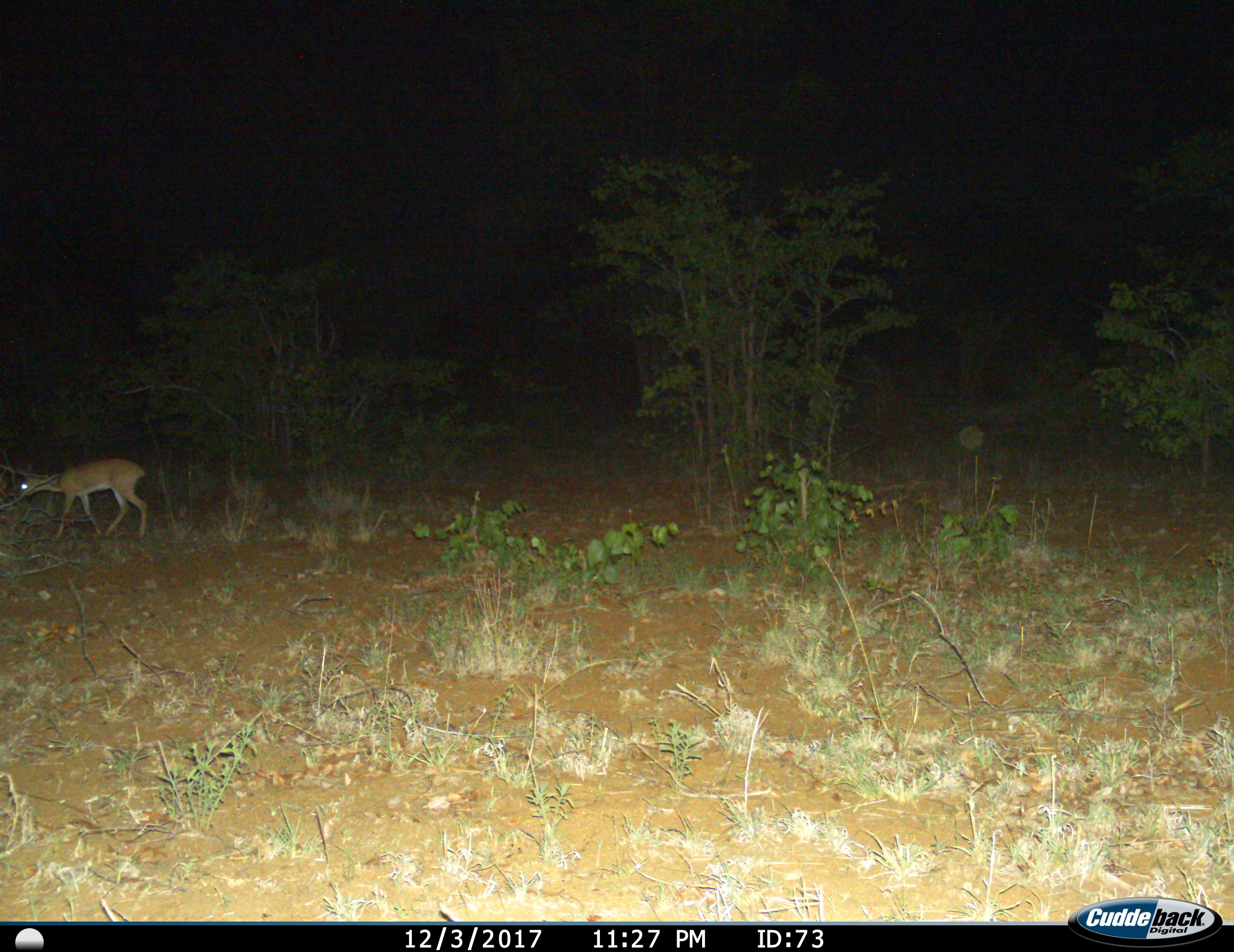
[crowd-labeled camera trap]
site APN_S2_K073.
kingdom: Animalia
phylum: Chordata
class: Mammalia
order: Artiodactyla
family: Bovidae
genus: Raphicerus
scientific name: Raphicerus campestris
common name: steenbok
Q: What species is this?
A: Steenbok (Raphicerus campestris).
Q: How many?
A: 1.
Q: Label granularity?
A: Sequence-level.